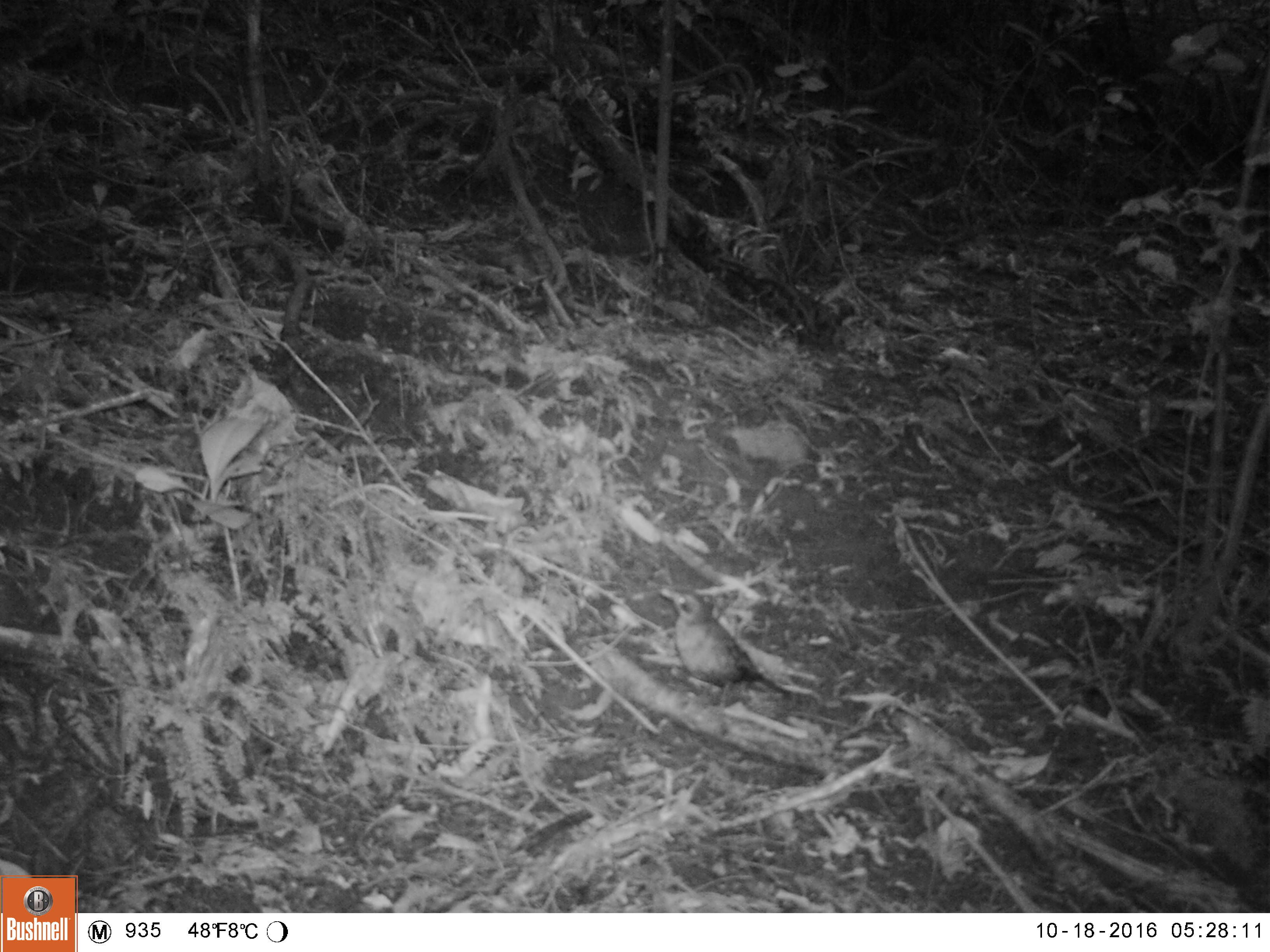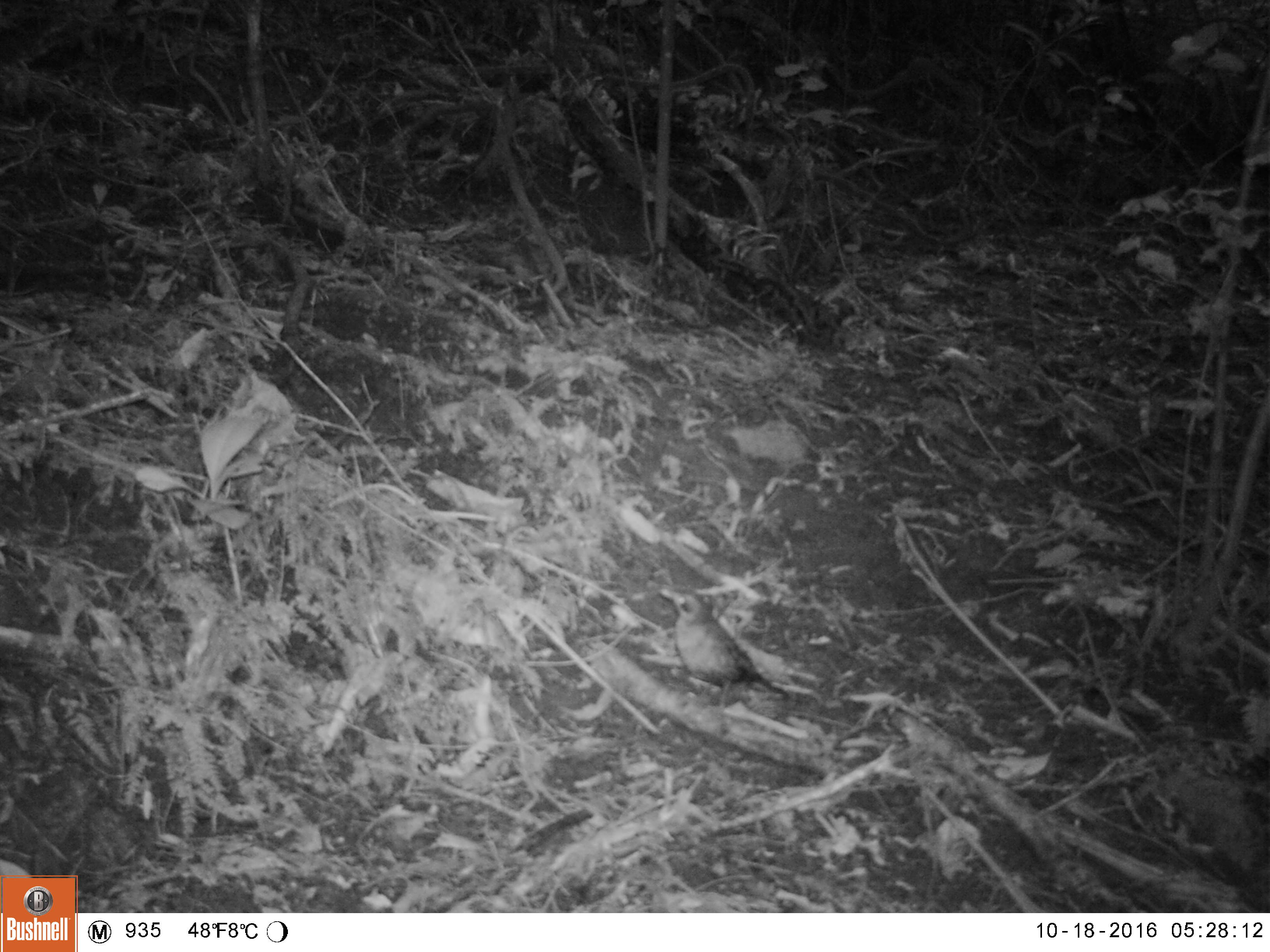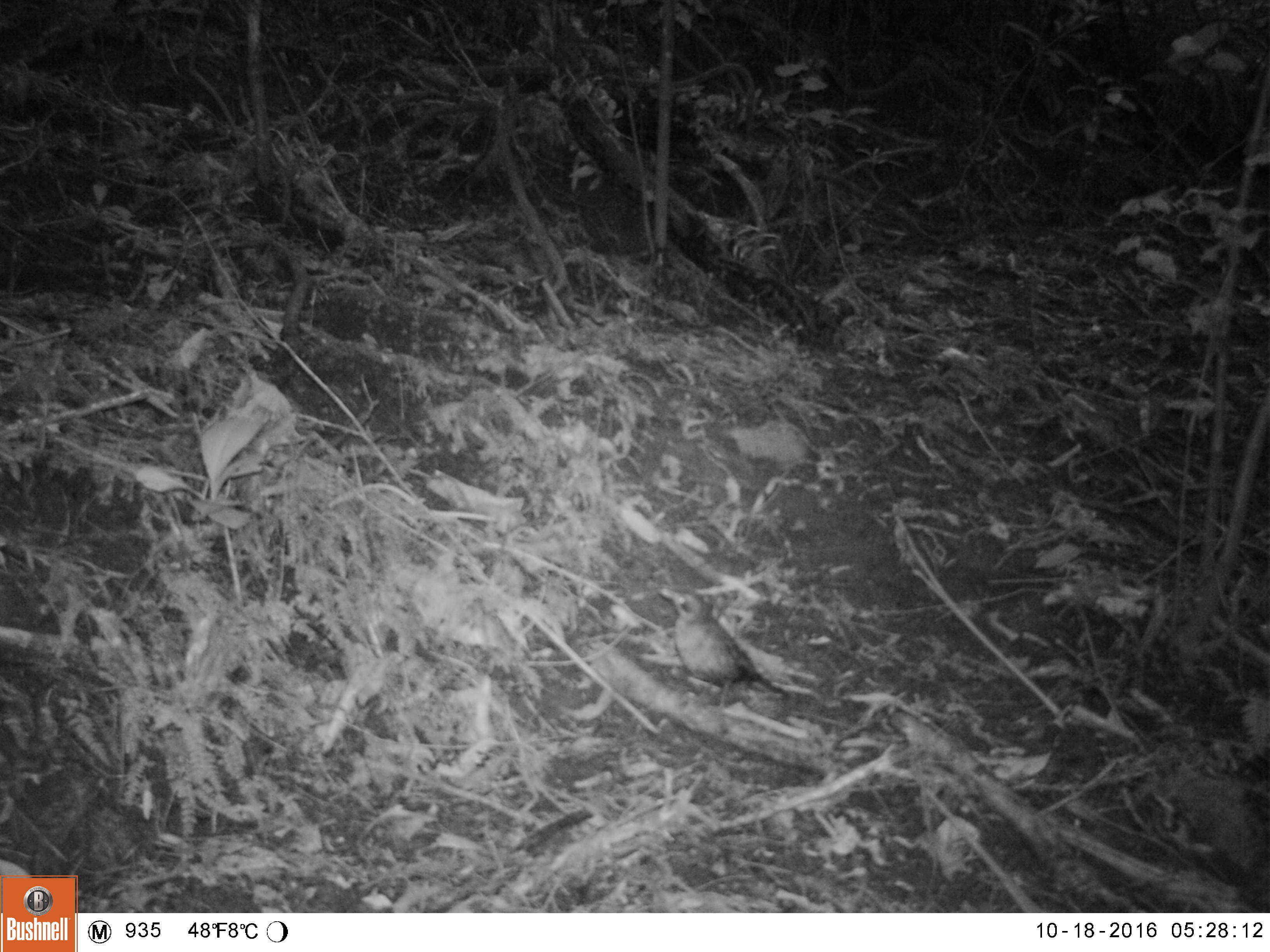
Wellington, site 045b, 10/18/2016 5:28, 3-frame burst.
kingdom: Animalia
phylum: Chordata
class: Aves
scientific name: Aves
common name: bird